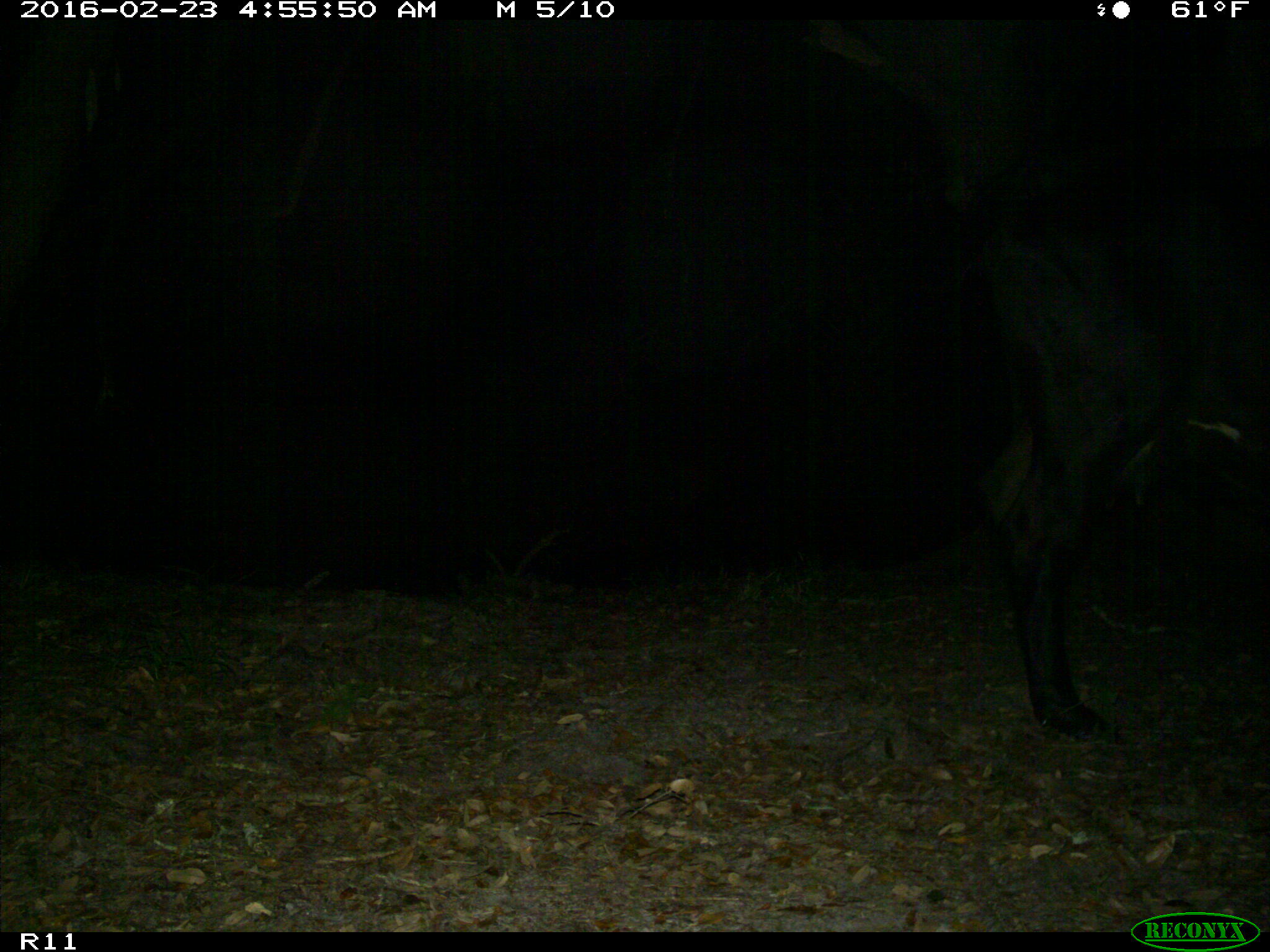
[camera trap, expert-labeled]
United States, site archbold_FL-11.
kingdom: Animalia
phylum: Chordata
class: Mammalia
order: Artiodactyla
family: Bovidae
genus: Bos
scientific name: Bos taurus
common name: domestic cow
Bos taurus (domestic cow).